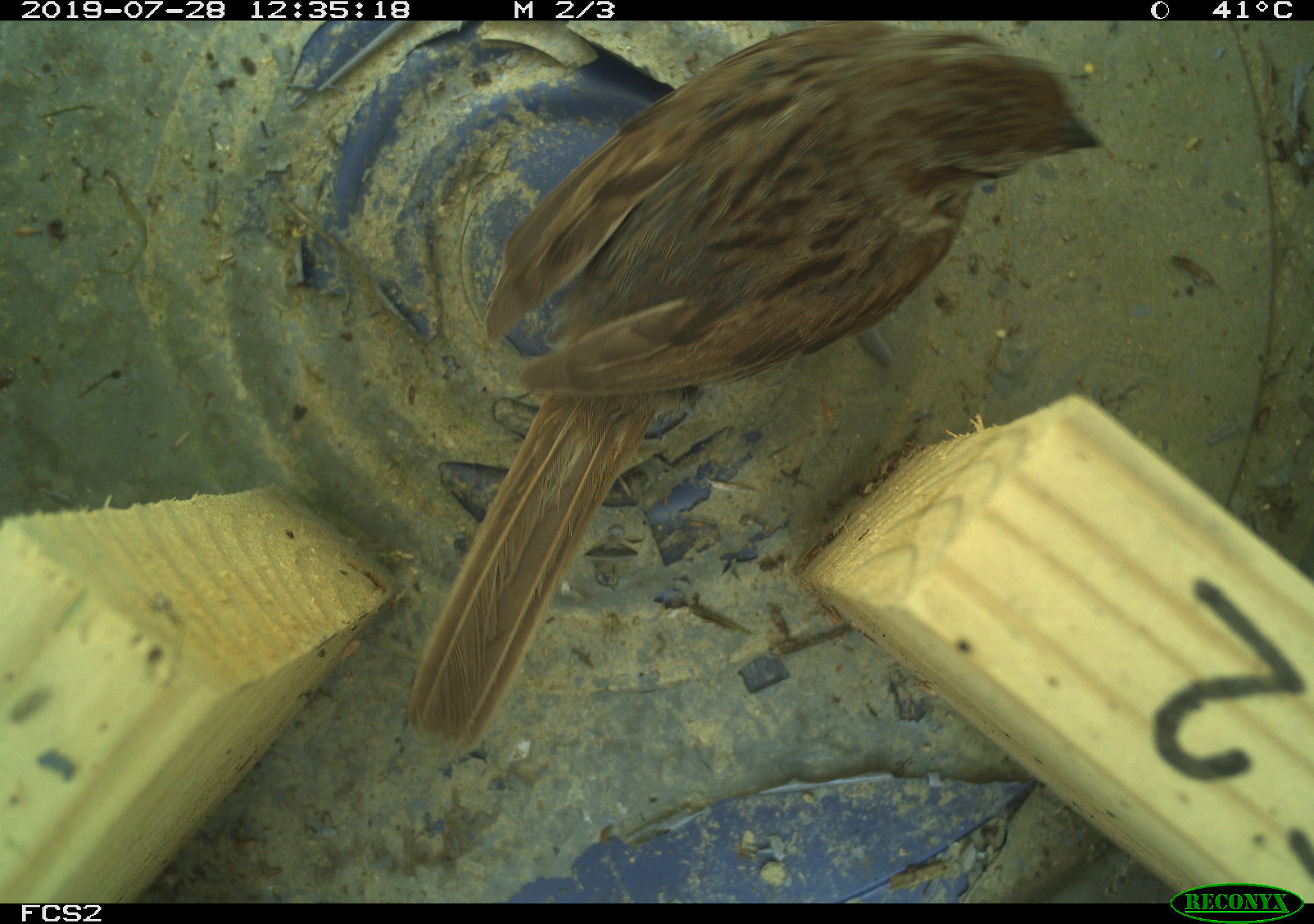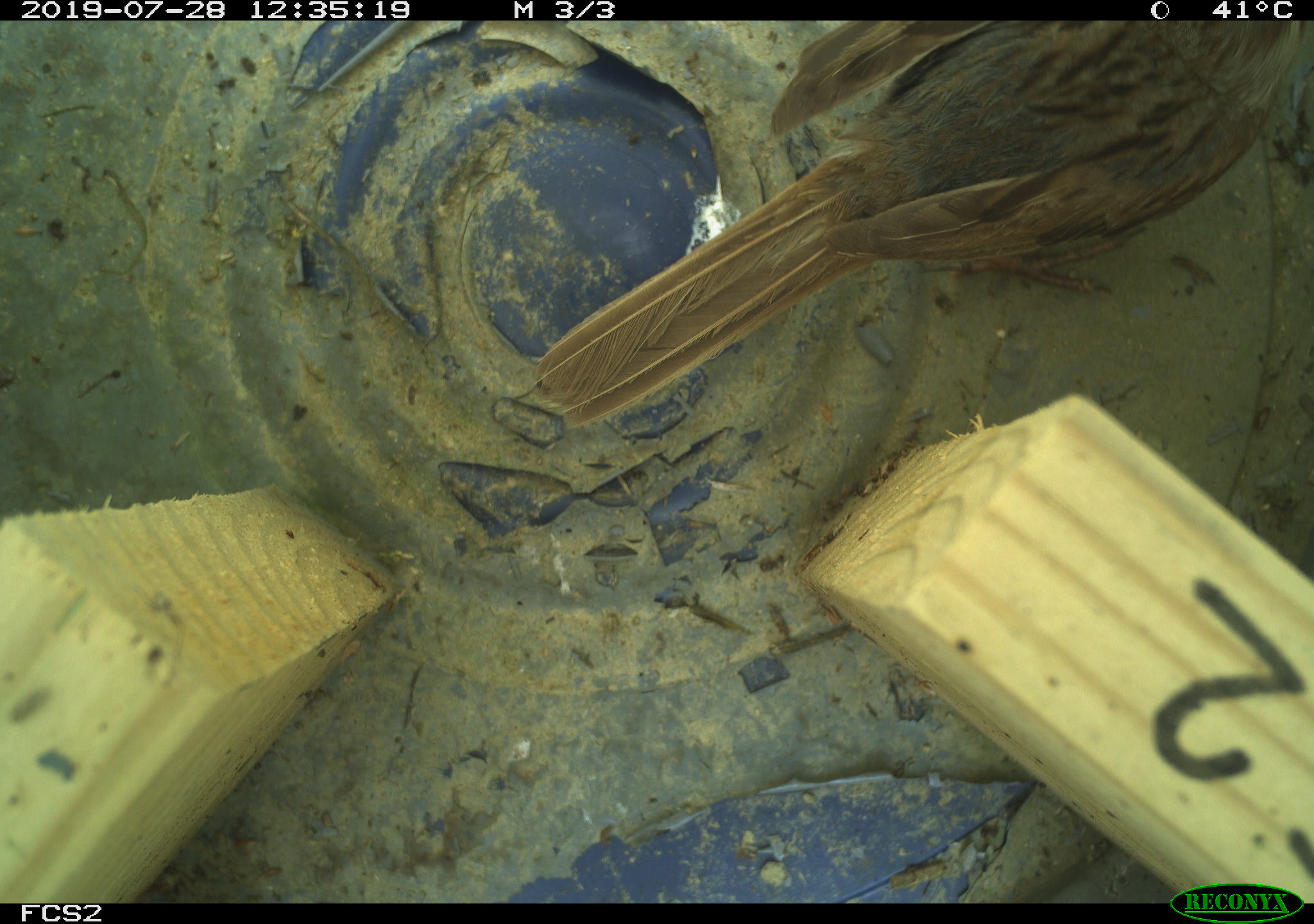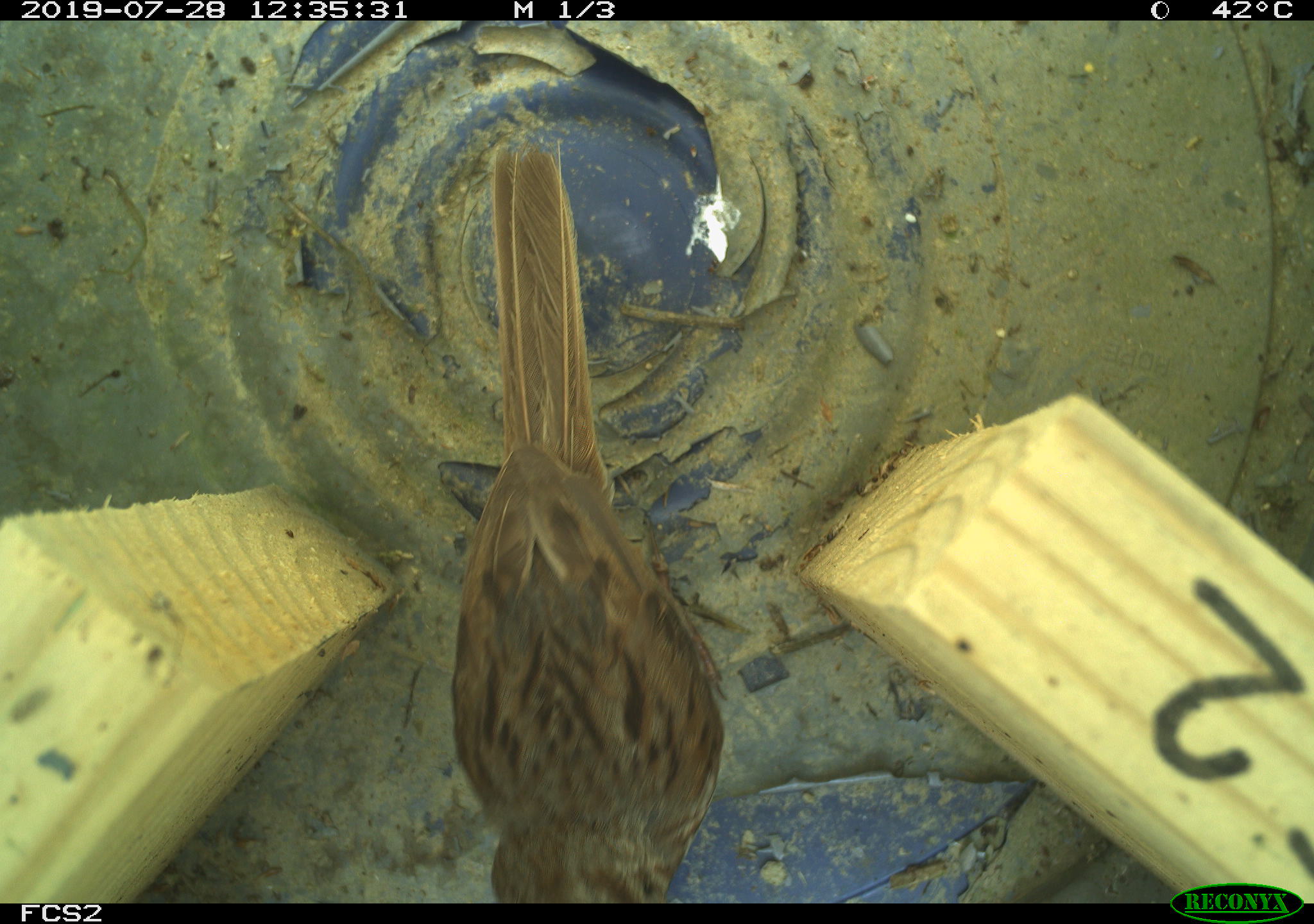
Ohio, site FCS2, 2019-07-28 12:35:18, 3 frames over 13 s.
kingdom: Animalia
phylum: Chordata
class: Aves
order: Passeriformes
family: Passerellidae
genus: Melospiza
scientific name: Melospiza melodia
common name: song sparrow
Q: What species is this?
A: Song sparrow (Melospiza melodia).